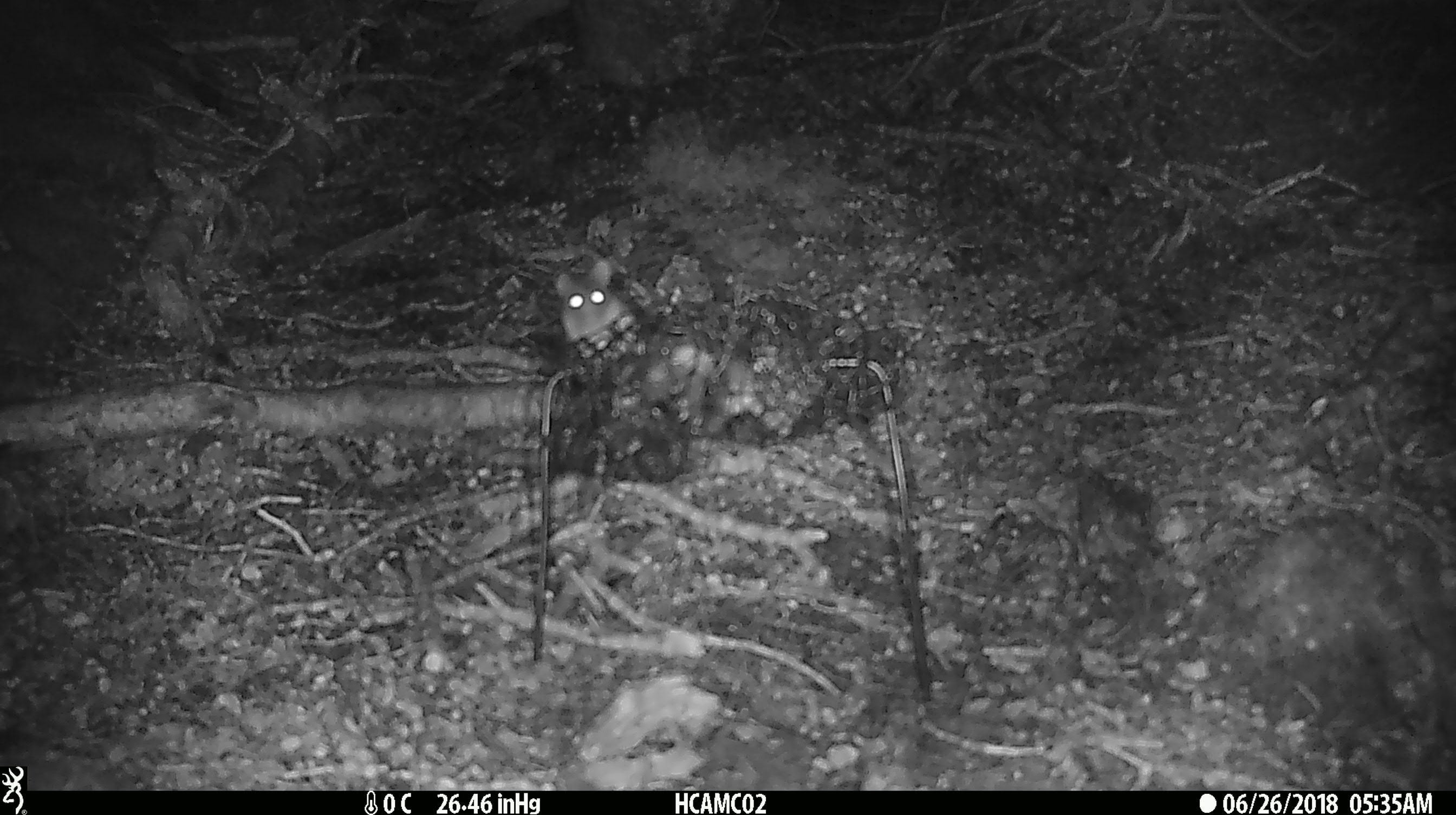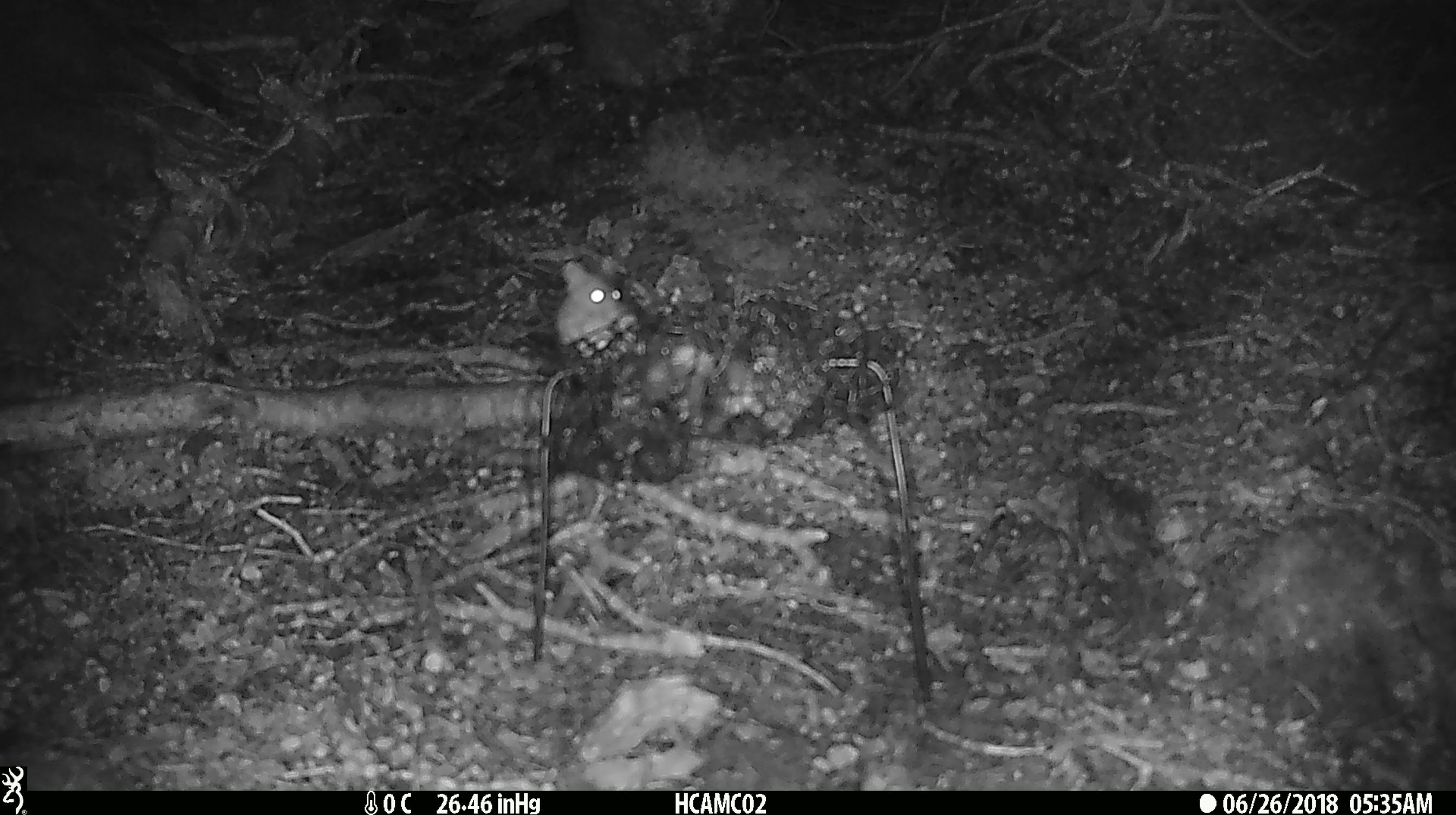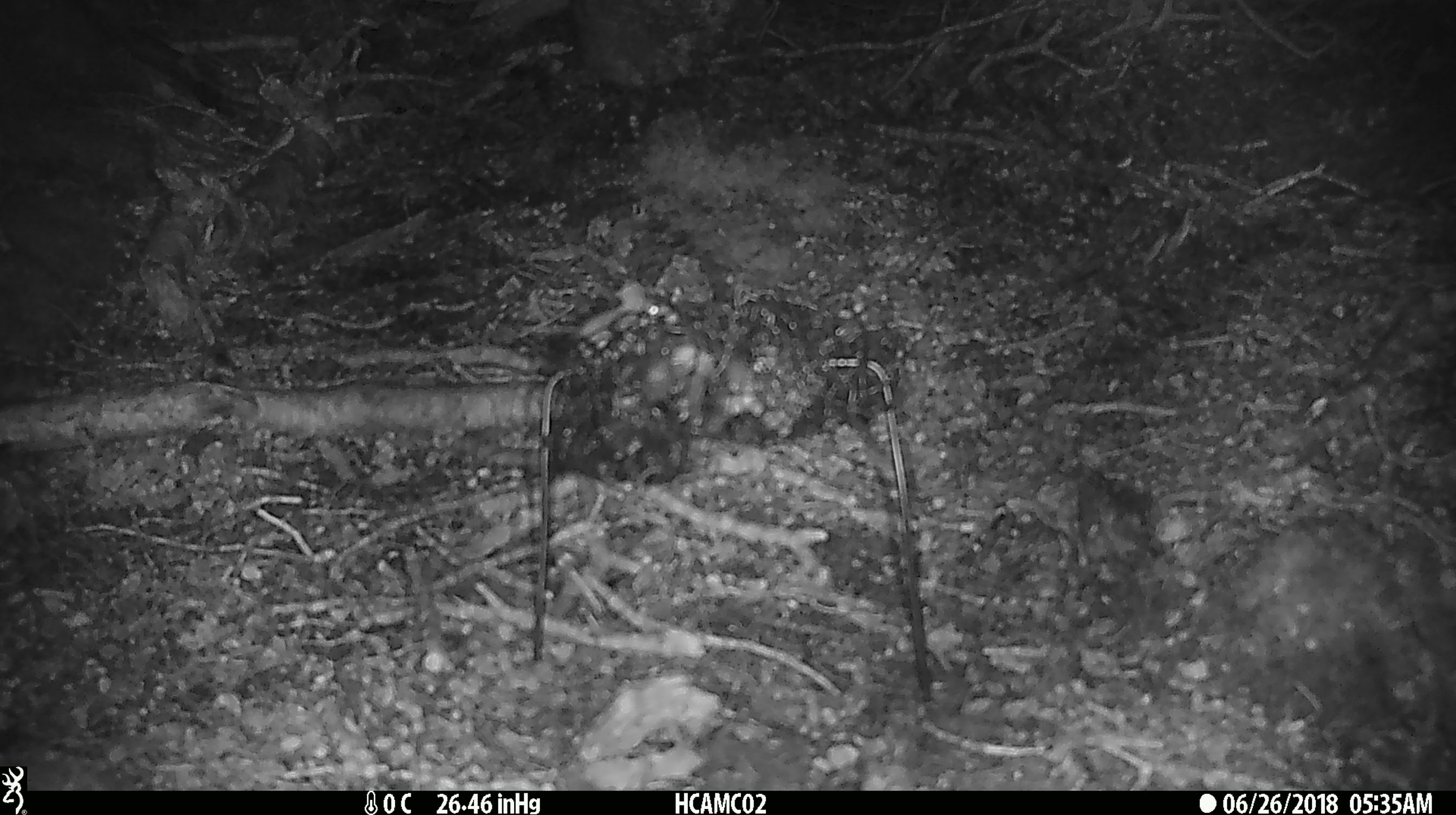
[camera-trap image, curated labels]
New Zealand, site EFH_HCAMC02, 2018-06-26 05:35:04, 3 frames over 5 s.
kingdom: Animalia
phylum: Chordata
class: Mammalia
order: Rodentia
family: Muridae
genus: Mus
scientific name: Mus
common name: mouse